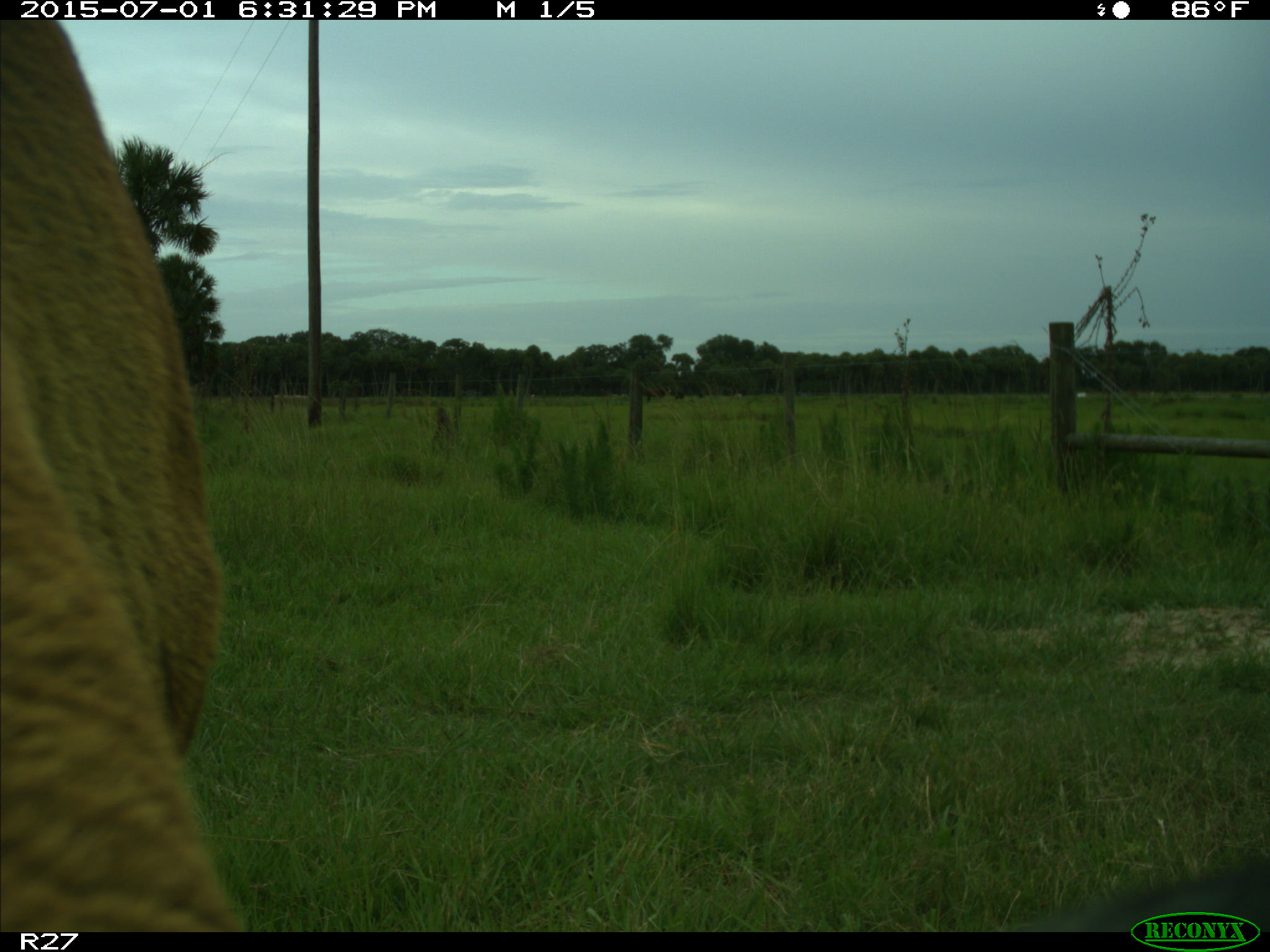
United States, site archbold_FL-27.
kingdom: Animalia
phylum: Chordata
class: Mammalia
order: Artiodactyla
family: Bovidae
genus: Bos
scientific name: Bos taurus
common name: domestic cow